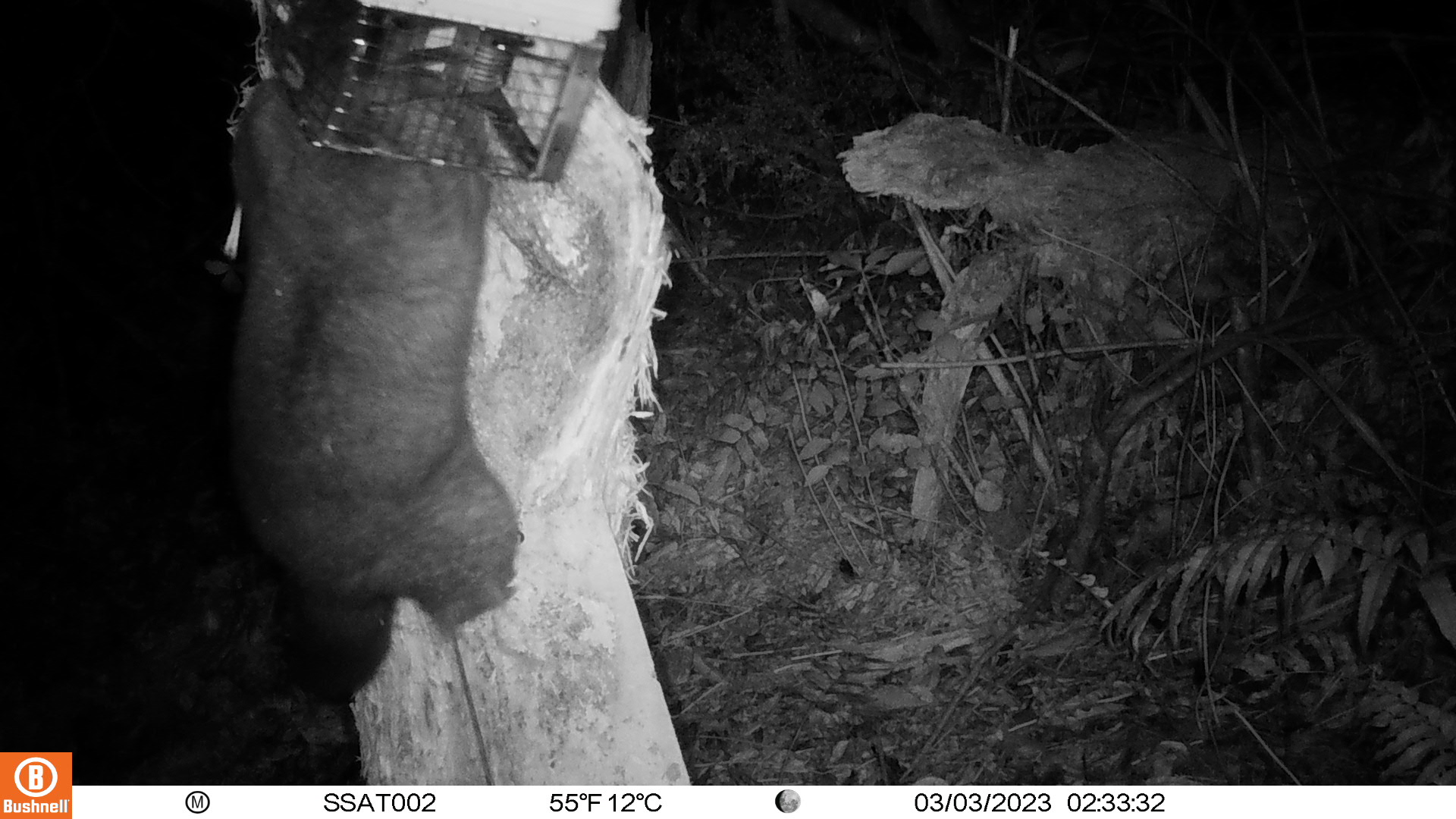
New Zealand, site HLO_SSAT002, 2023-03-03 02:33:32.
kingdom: Animalia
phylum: Chordata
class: Mammalia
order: Diprotodontia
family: Phalangeridae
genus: Trichosurus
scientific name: Trichosurus vulpecula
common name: common brushtail possum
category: possum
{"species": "possum (common brushtail possum) (Trichosurus vulpecula)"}